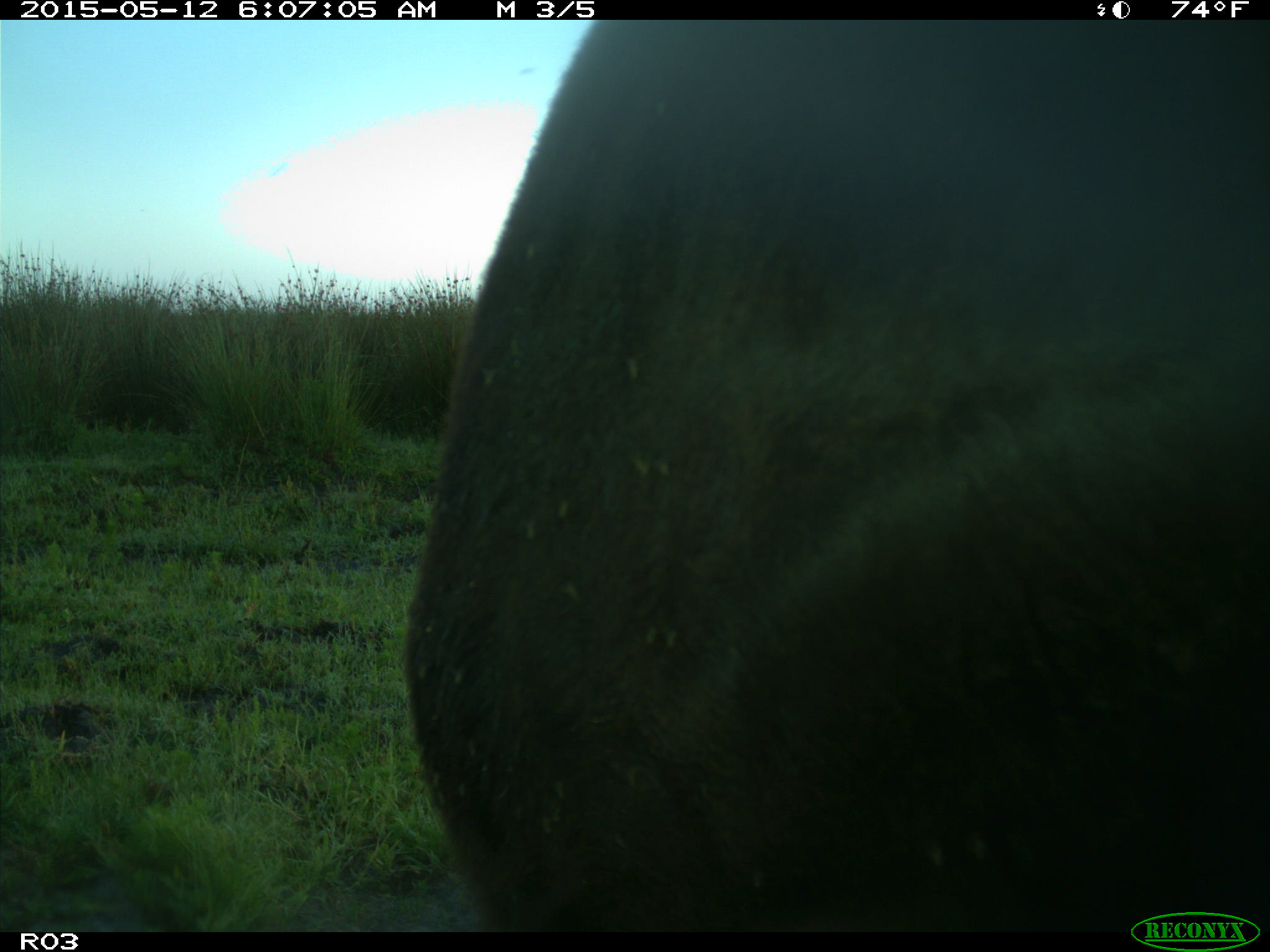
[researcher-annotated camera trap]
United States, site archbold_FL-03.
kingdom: Animalia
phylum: Chordata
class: Mammalia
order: Artiodactyla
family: Bovidae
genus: Bos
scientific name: Bos taurus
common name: domestic cow